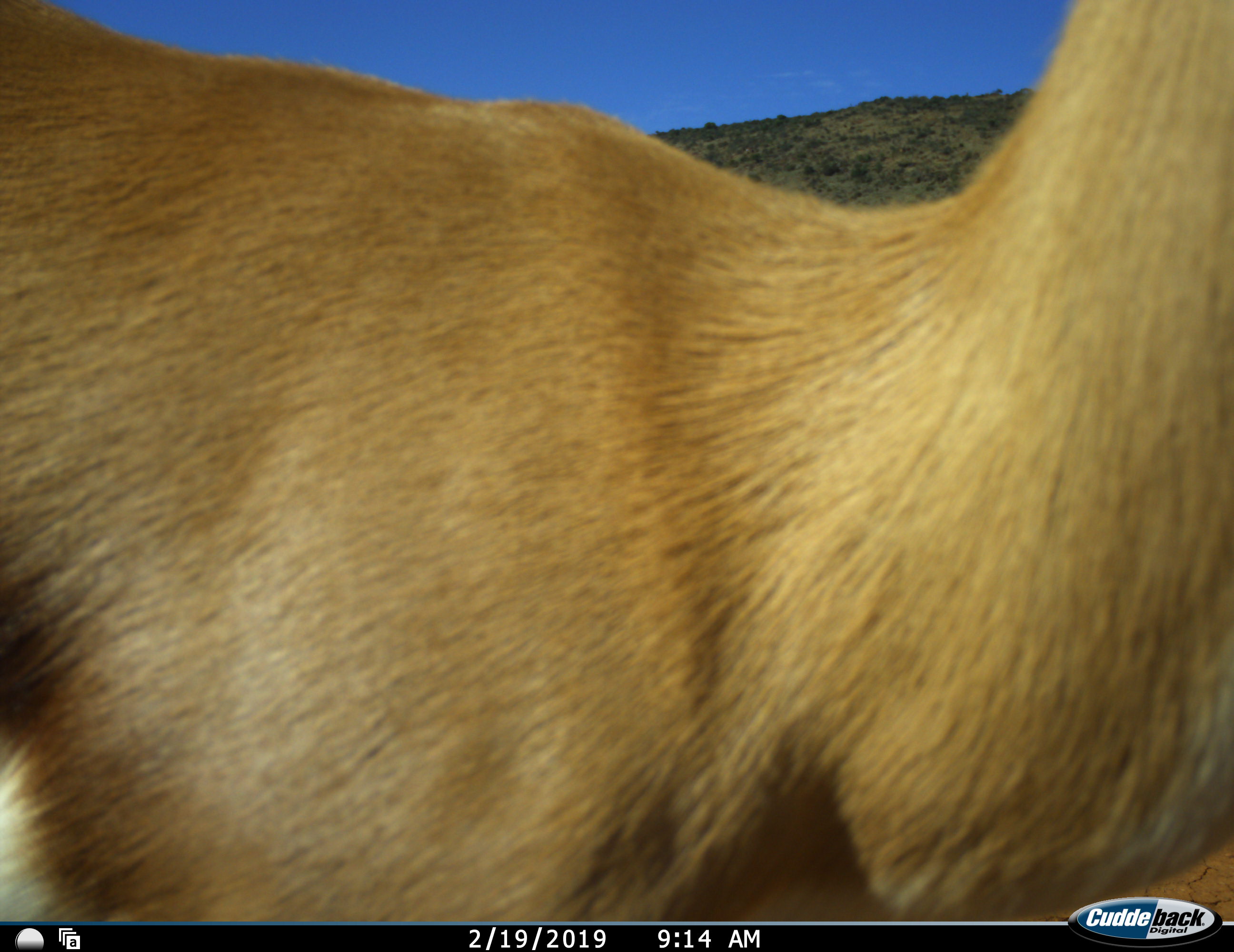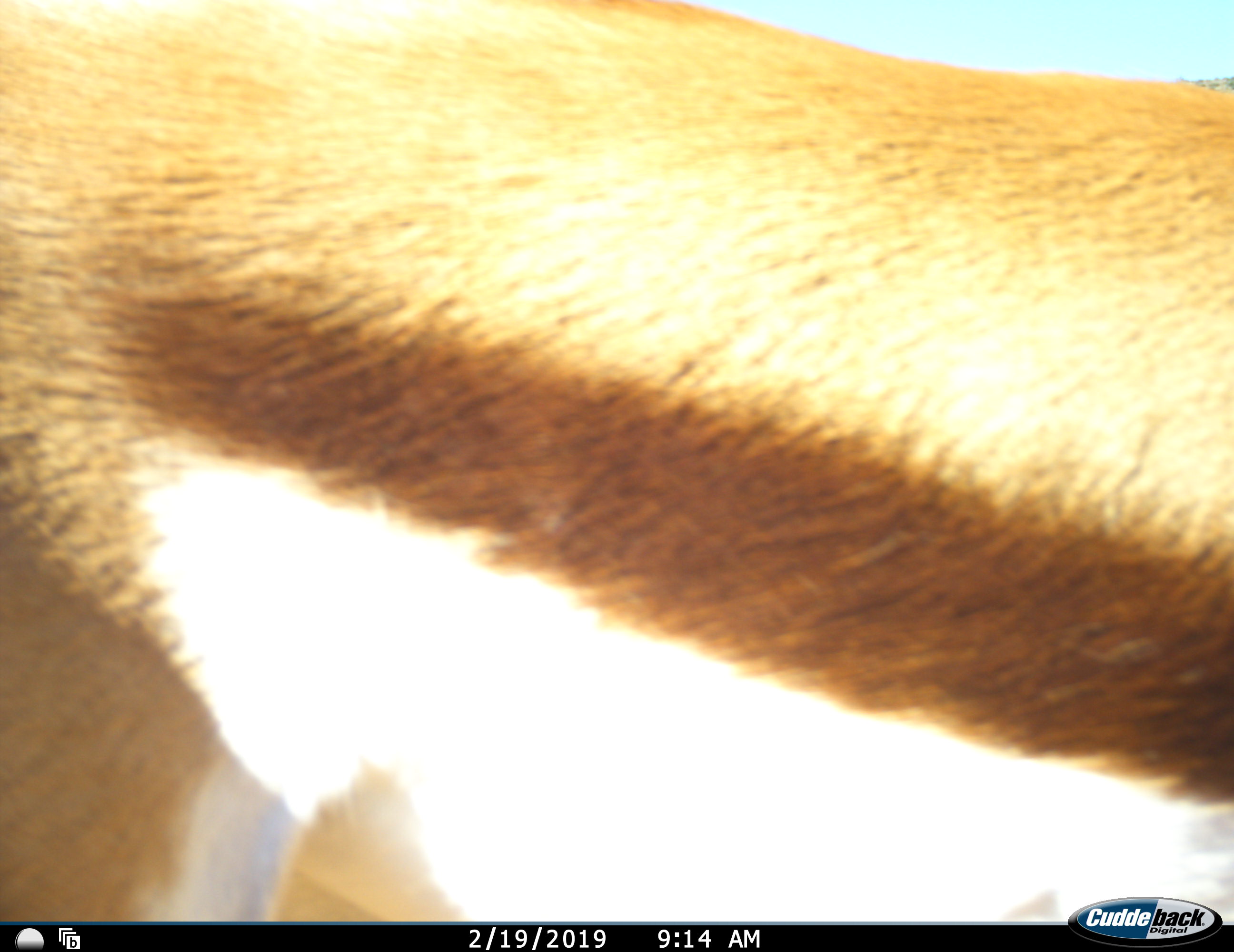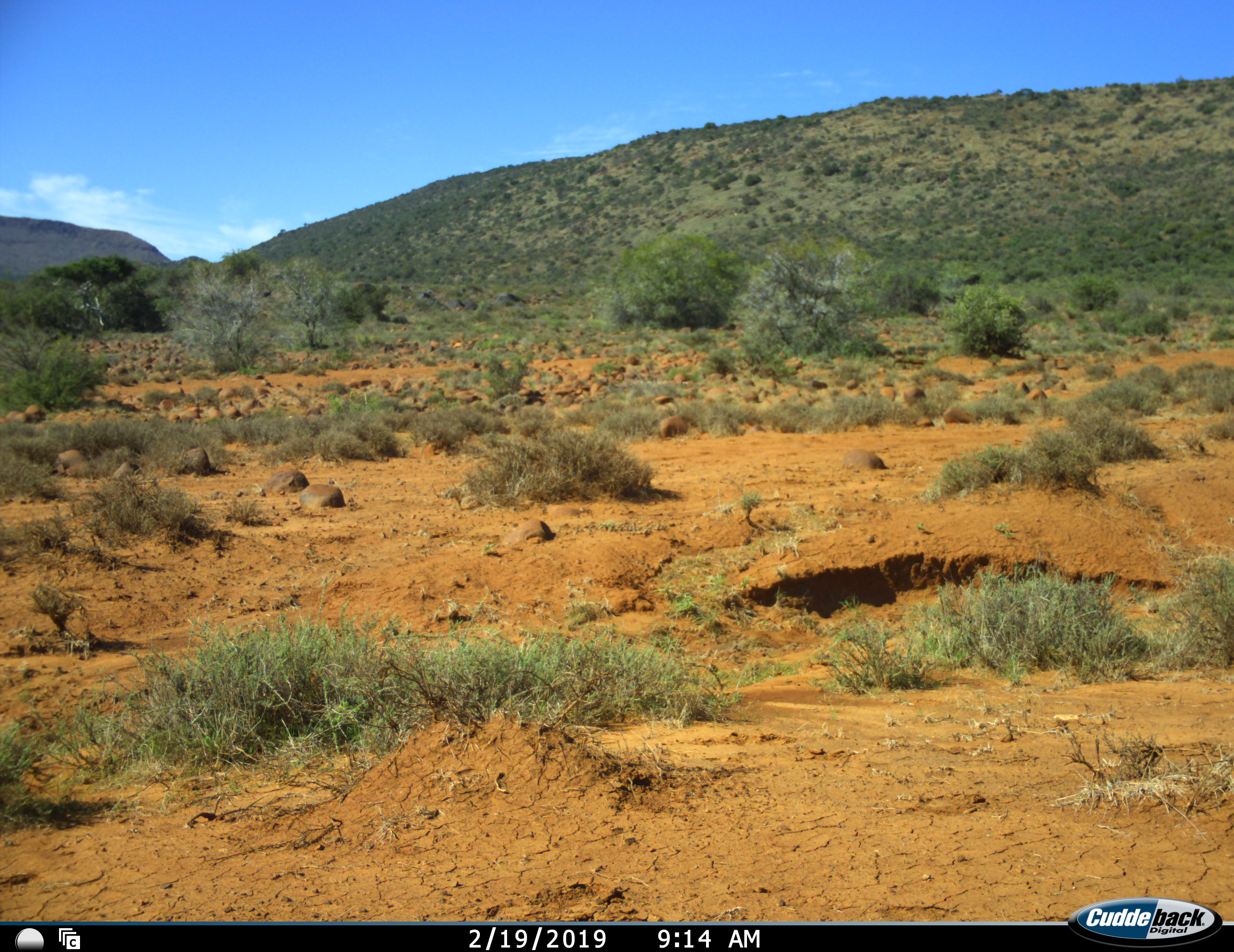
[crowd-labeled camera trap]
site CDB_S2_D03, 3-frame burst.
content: unidentified animal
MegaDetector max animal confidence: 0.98